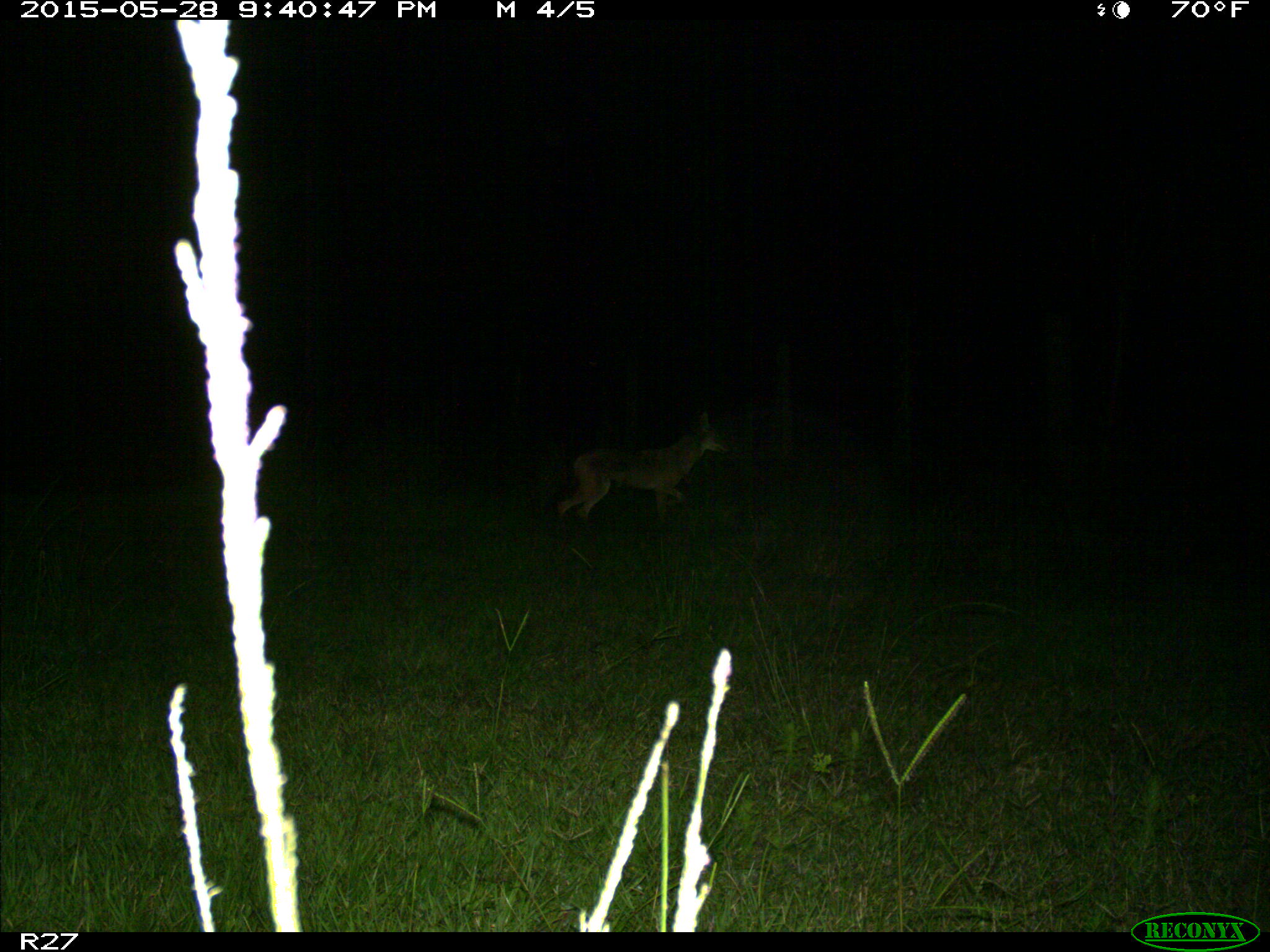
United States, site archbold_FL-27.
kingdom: Animalia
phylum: Chordata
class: Mammalia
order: Carnivora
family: Canidae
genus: Canis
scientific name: Canis latrans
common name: coyote